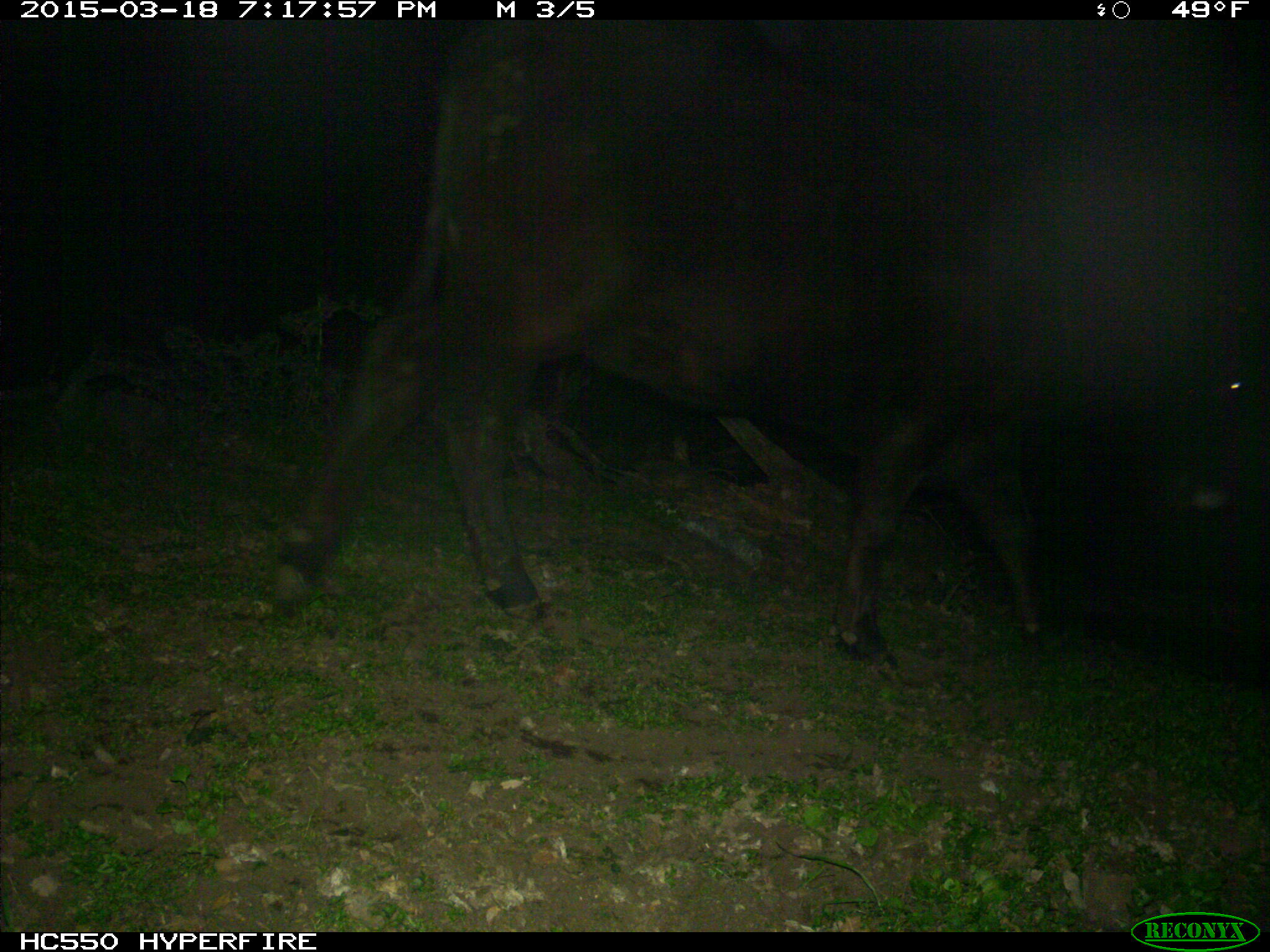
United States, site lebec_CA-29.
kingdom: Animalia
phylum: Chordata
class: Mammalia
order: Artiodactyla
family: Bovidae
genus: Bos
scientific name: Bos taurus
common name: domestic cow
Bos taurus (domestic cow).